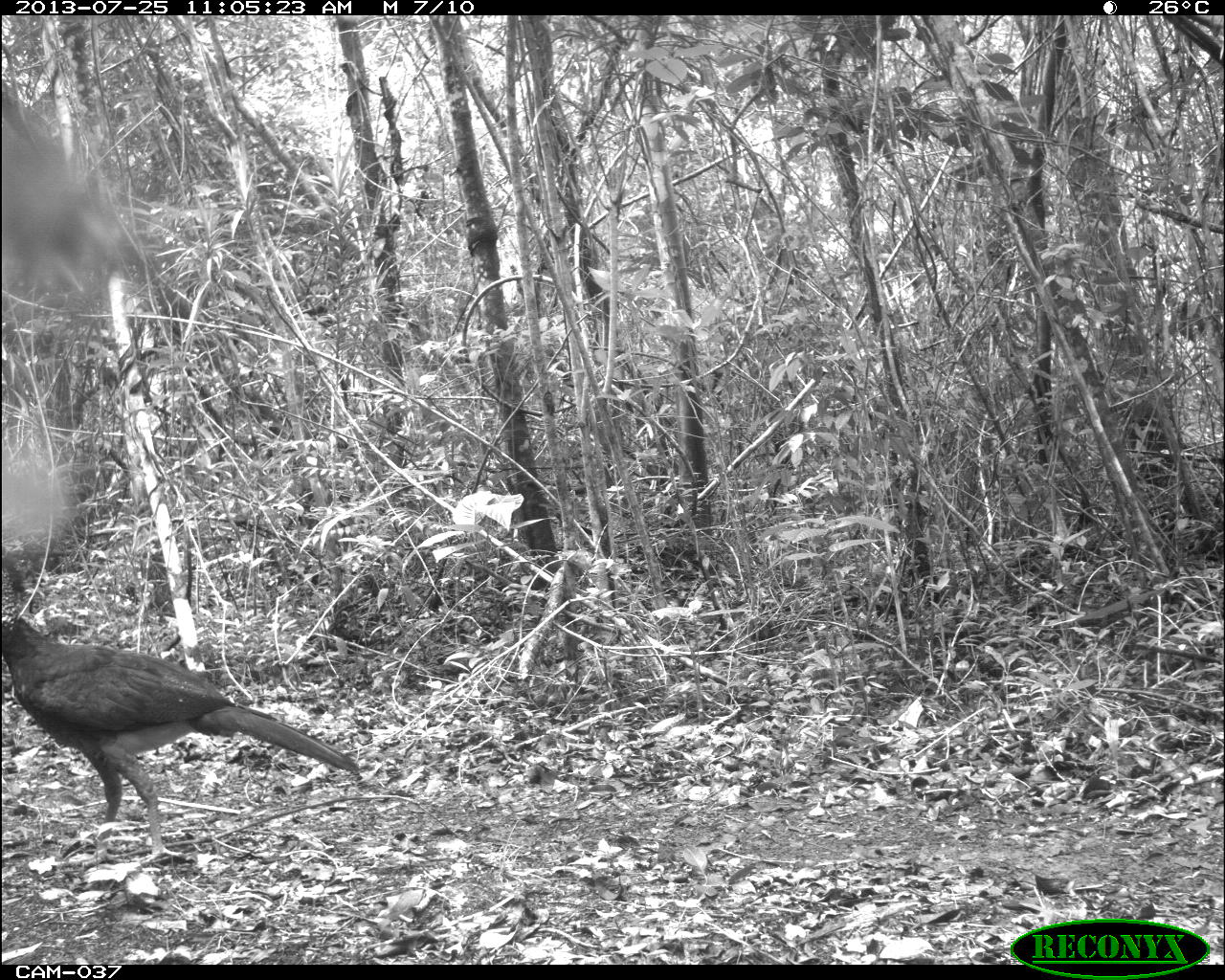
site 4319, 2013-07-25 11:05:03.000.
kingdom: Animalia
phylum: Chordata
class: Aves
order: Galliformes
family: Cracidae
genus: Crax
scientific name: Crax rubra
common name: great curassow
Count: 1.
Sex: female.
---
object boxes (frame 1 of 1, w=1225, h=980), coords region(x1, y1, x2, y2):
crax rubra: region(1, 544, 361, 866)